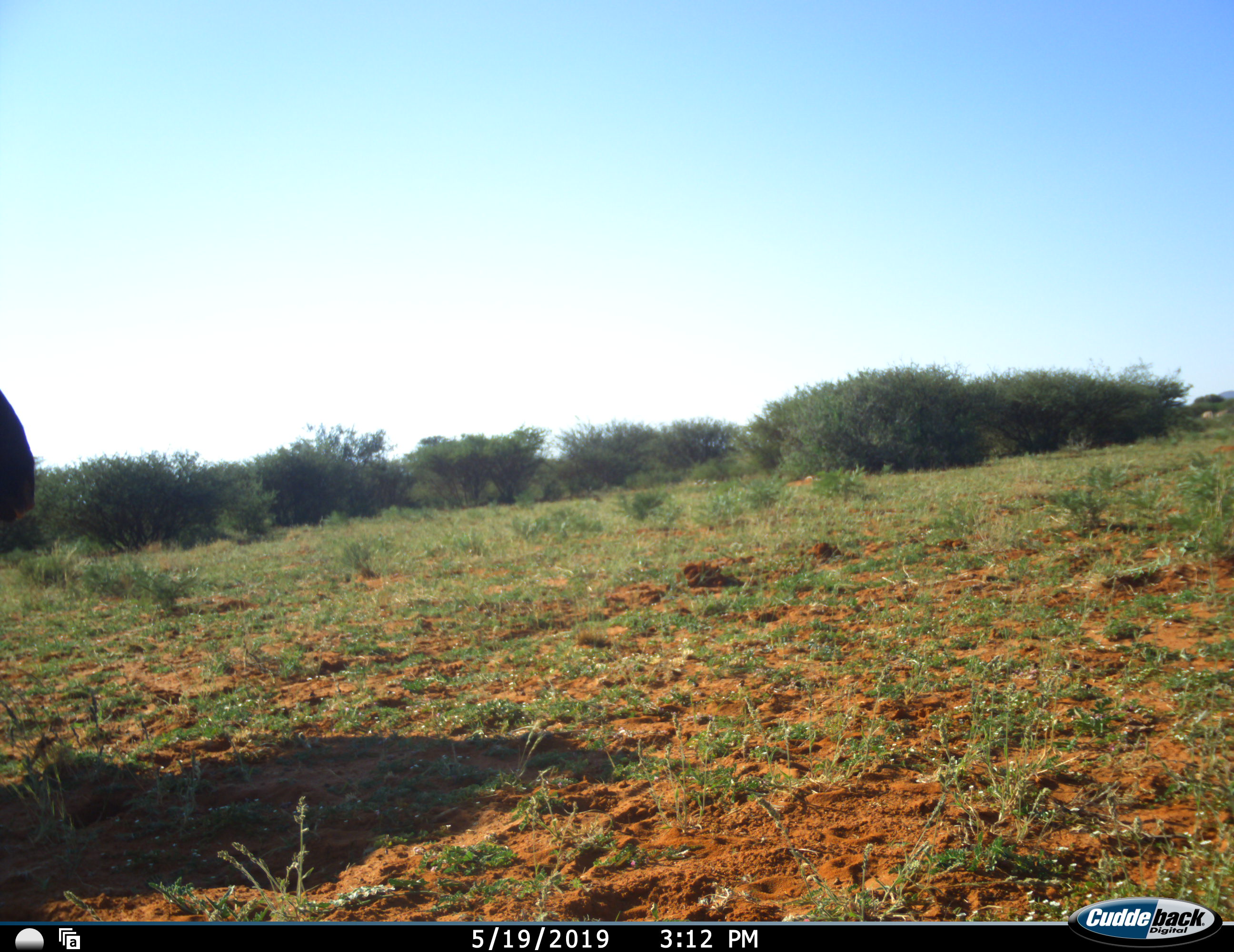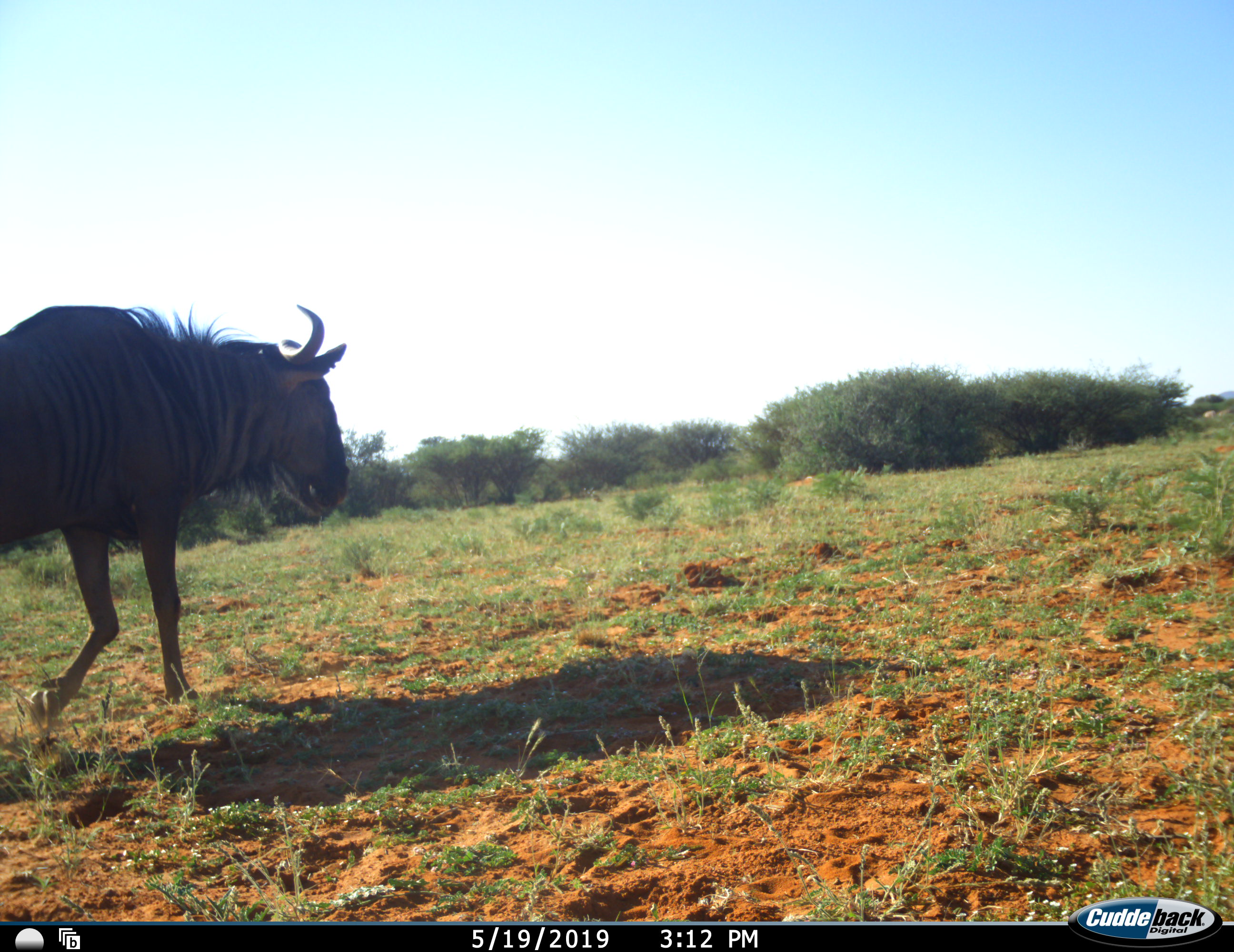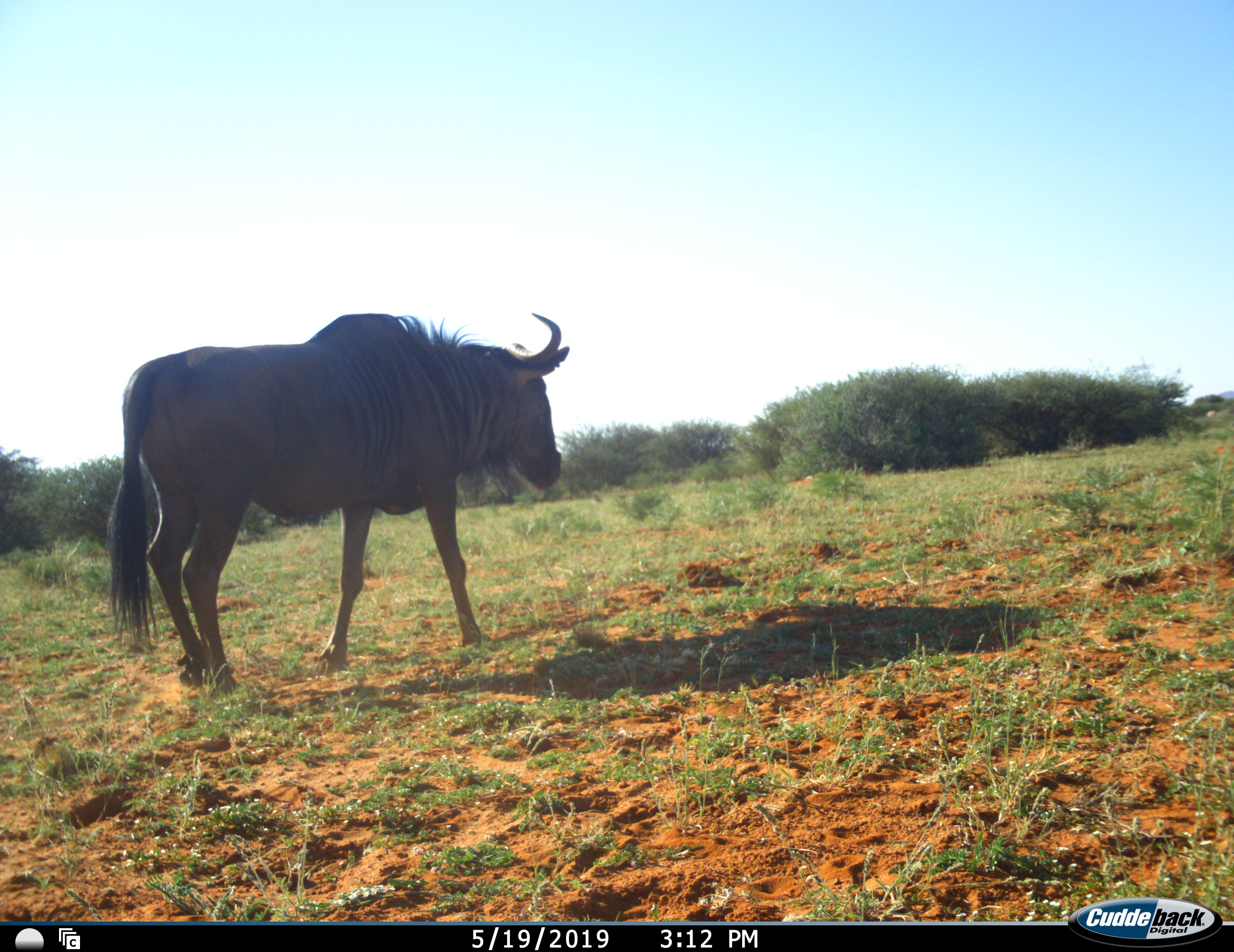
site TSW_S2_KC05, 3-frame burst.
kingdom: Animalia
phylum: Chordata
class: Mammalia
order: Artiodactyla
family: Bovidae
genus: Connochaetes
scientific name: Connochaetes taurinus taurinus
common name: blue wildebeest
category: wildebeestblue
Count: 1.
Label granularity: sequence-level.